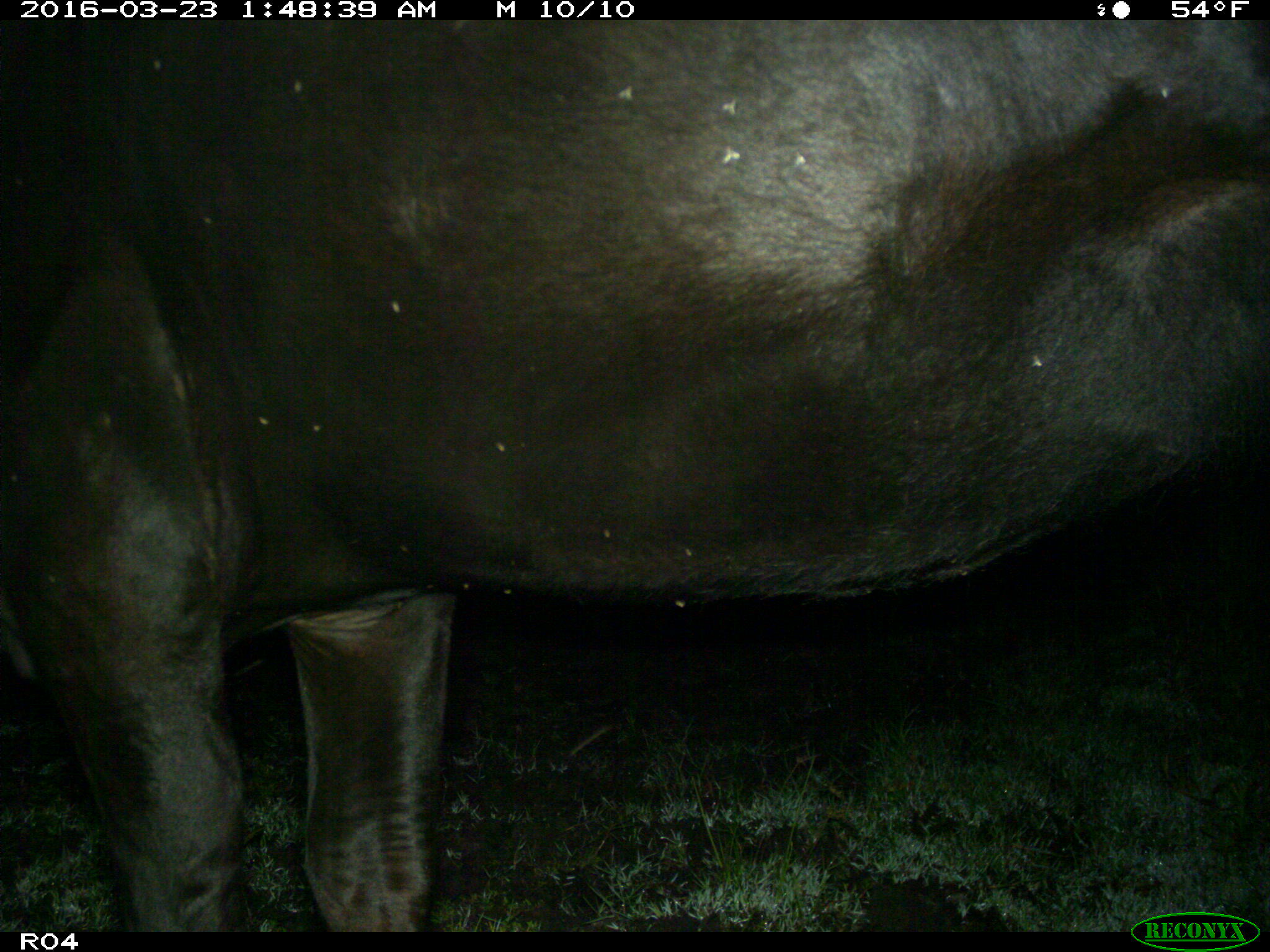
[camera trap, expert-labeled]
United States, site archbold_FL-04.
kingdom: Animalia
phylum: Chordata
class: Mammalia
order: Artiodactyla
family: Bovidae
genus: Bos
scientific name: Bos taurus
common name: domestic cow